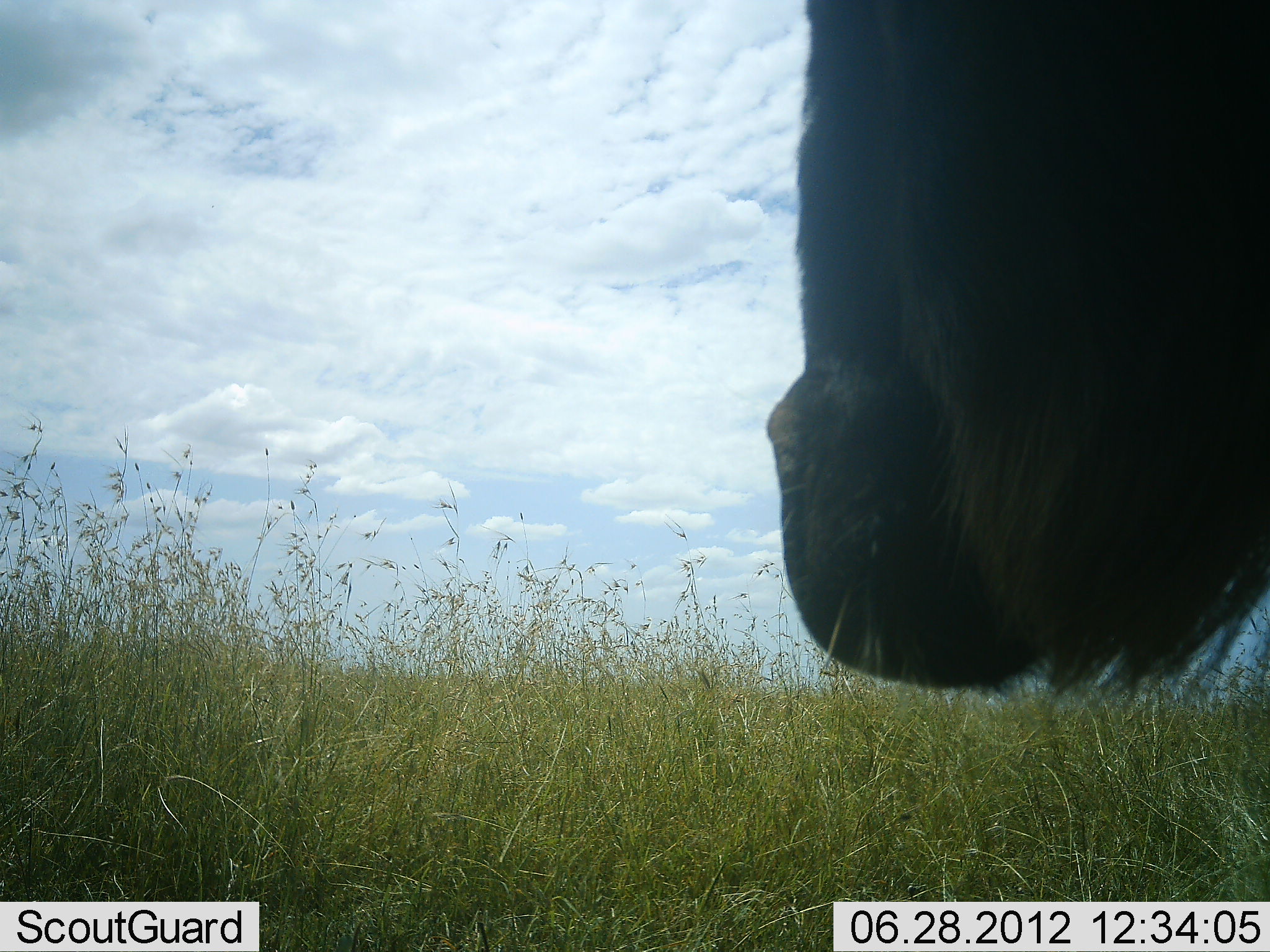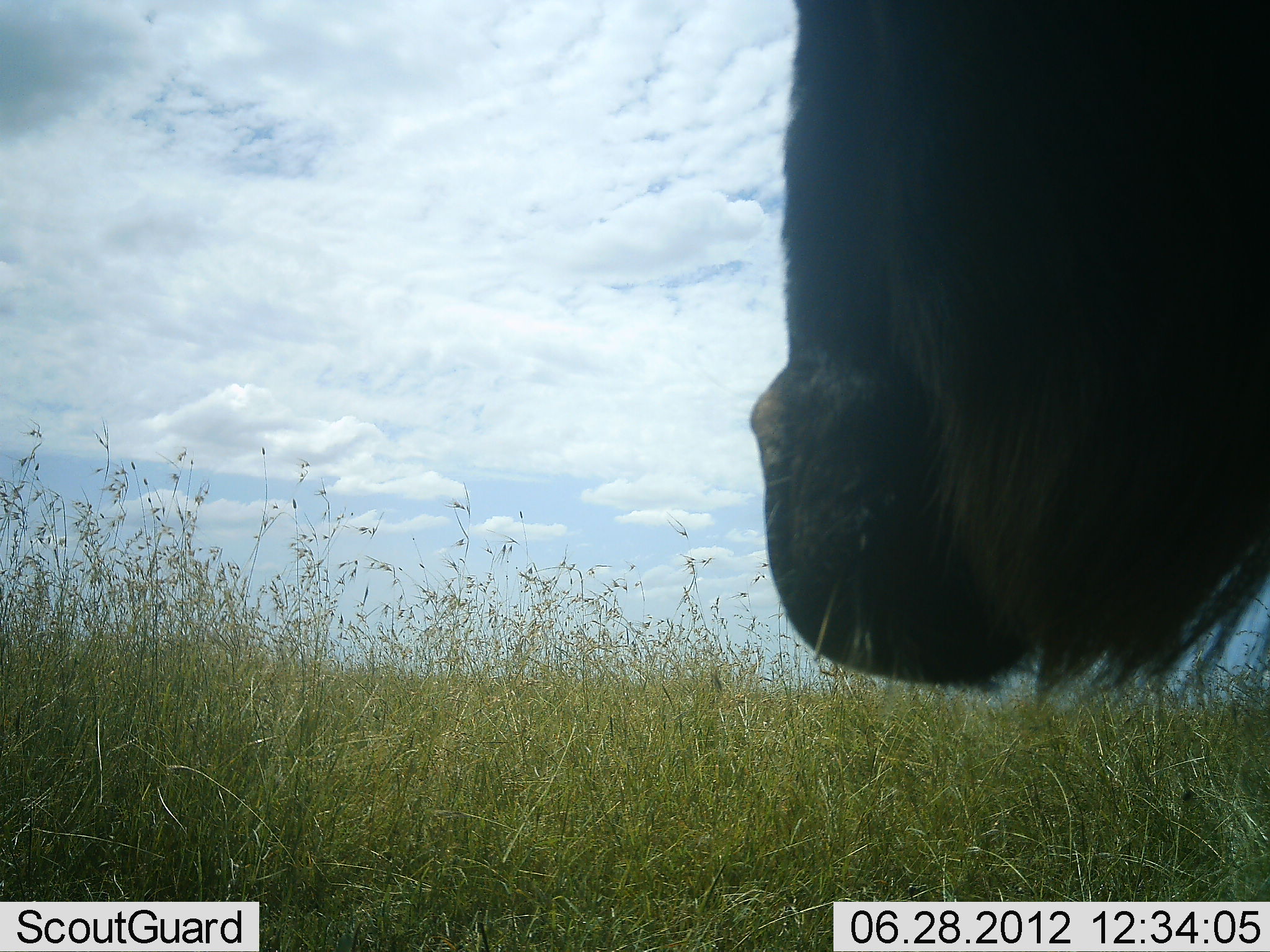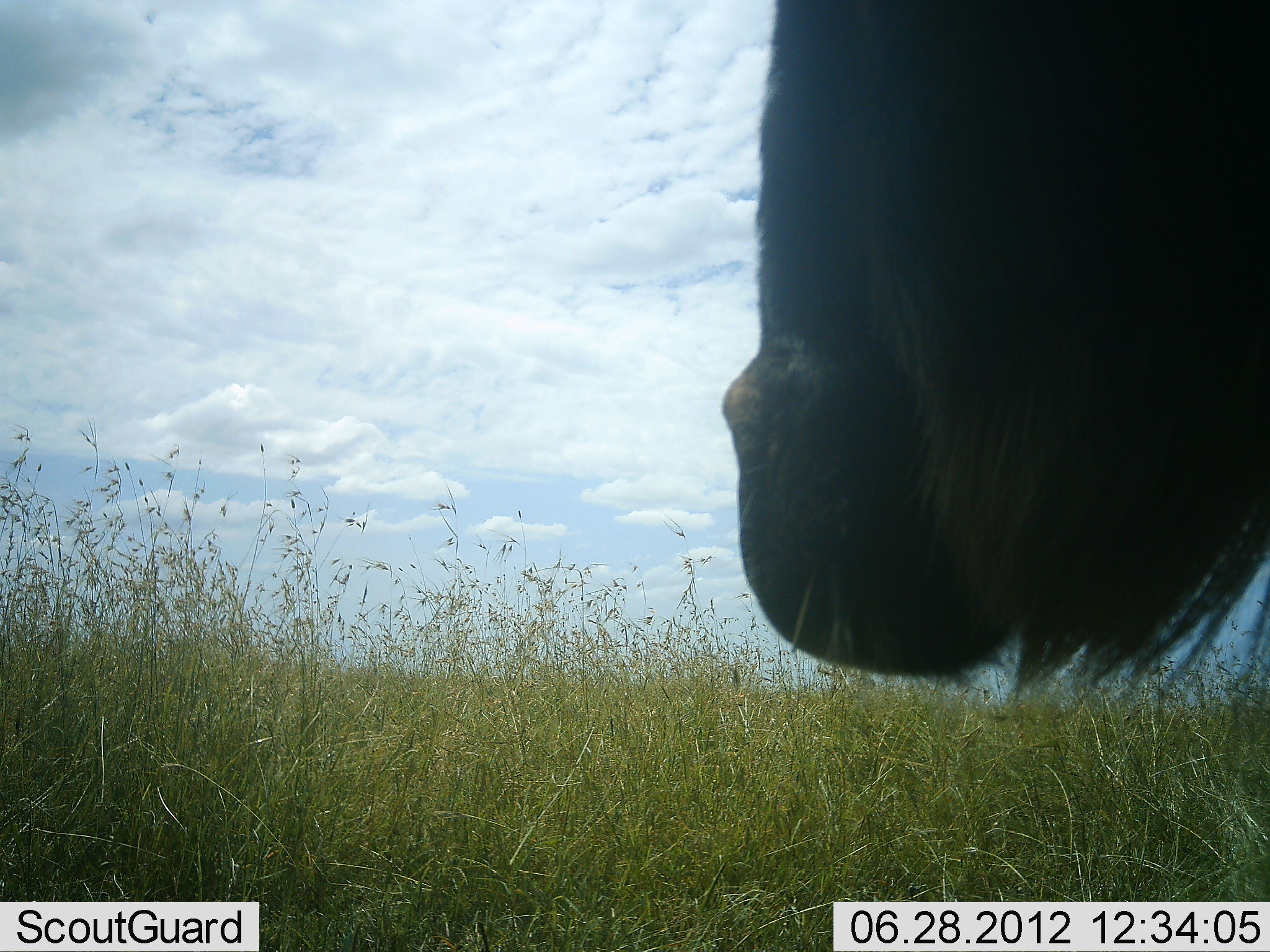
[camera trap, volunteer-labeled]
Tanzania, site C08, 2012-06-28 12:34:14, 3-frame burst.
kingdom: Animalia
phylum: Chordata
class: Mammalia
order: Artiodactyla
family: Bovidae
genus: Connochaetes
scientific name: Connochaetes taurinus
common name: blue wildebeest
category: wildebeest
Wildebeest (blue wildebeest) (Connochaetes taurinus), count 1. Behavior (volunteer vote fractions): standing 70%, resting 10%, moving 10%, interacting 0%. Young present (vote fraction): 0%. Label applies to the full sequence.